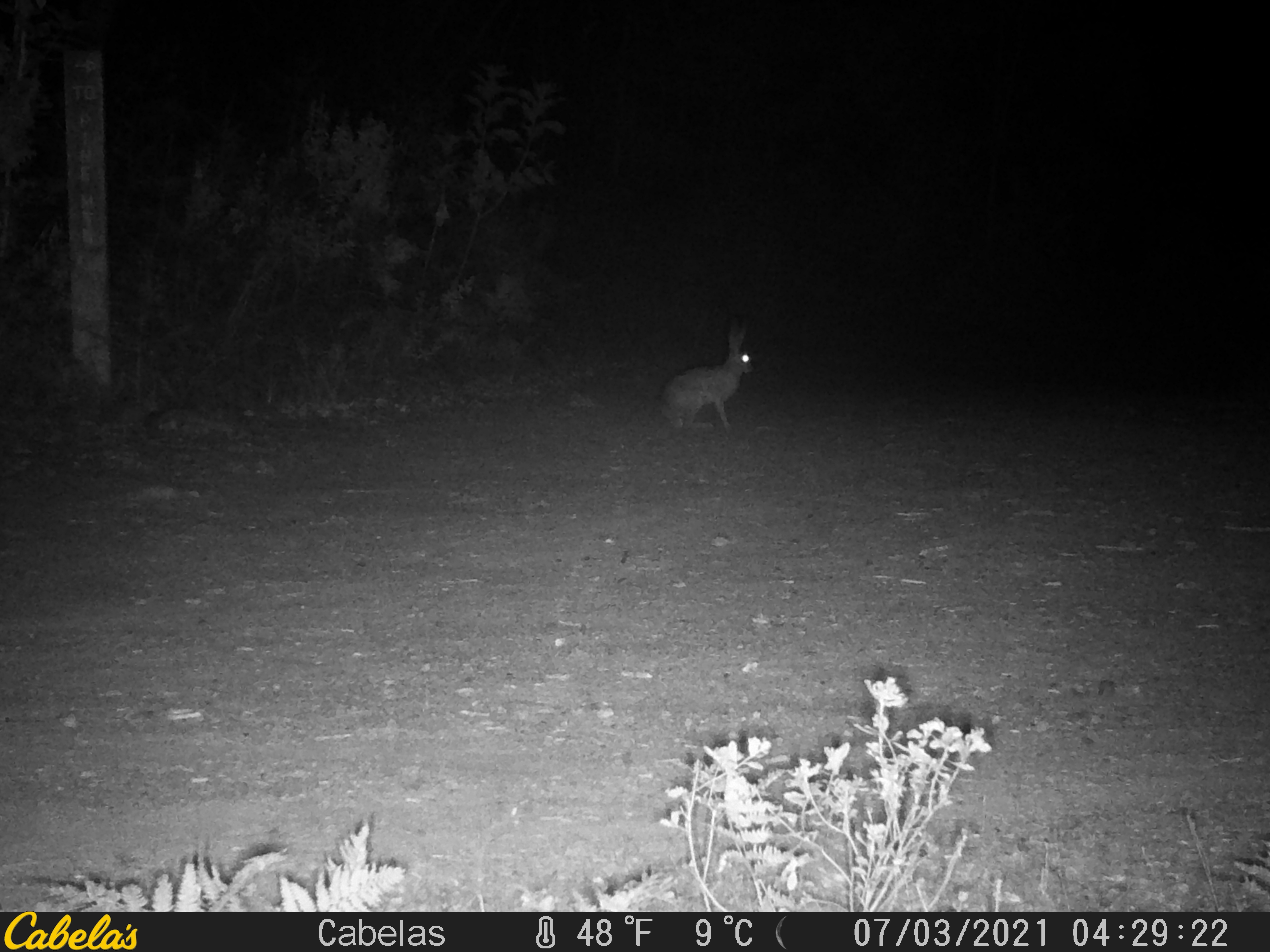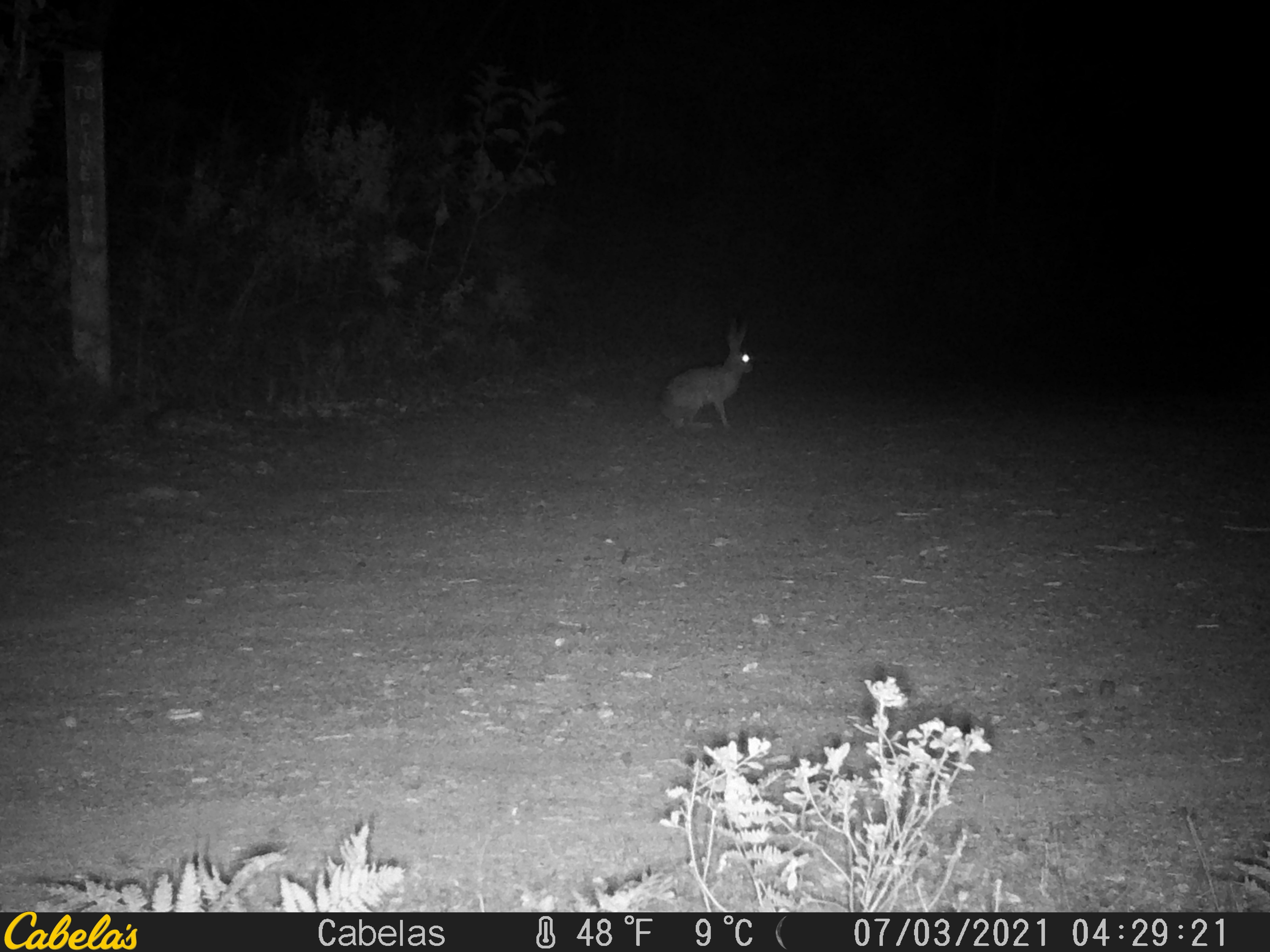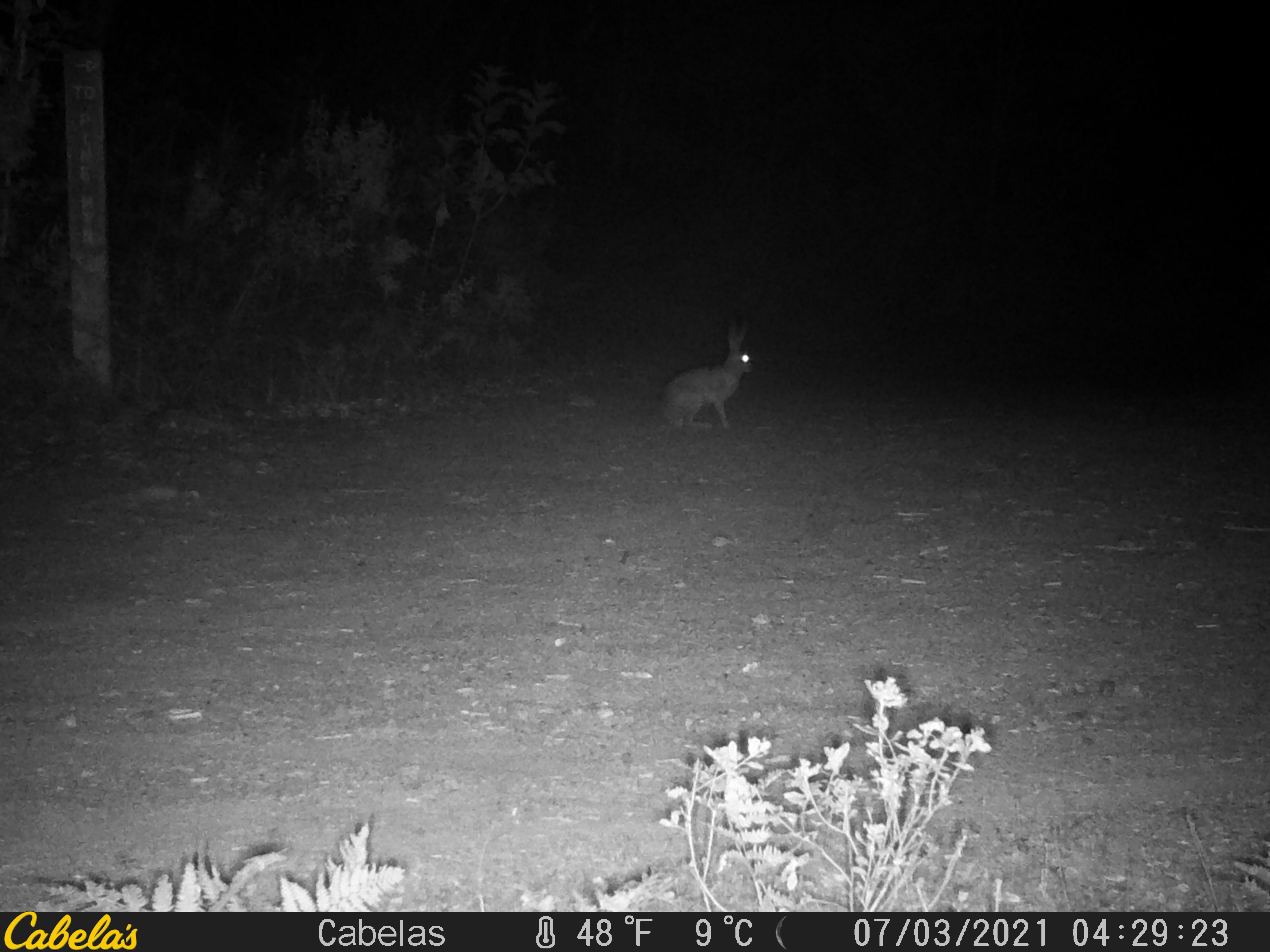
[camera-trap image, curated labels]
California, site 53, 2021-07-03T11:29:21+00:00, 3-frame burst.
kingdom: Animalia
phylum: Chordata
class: Mammalia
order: Lagomorpha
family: Leporidae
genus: Lepus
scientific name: Lepus californicus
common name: black-tailed jackrabbit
Black-tailed jackrabbit (Lepus californicus).